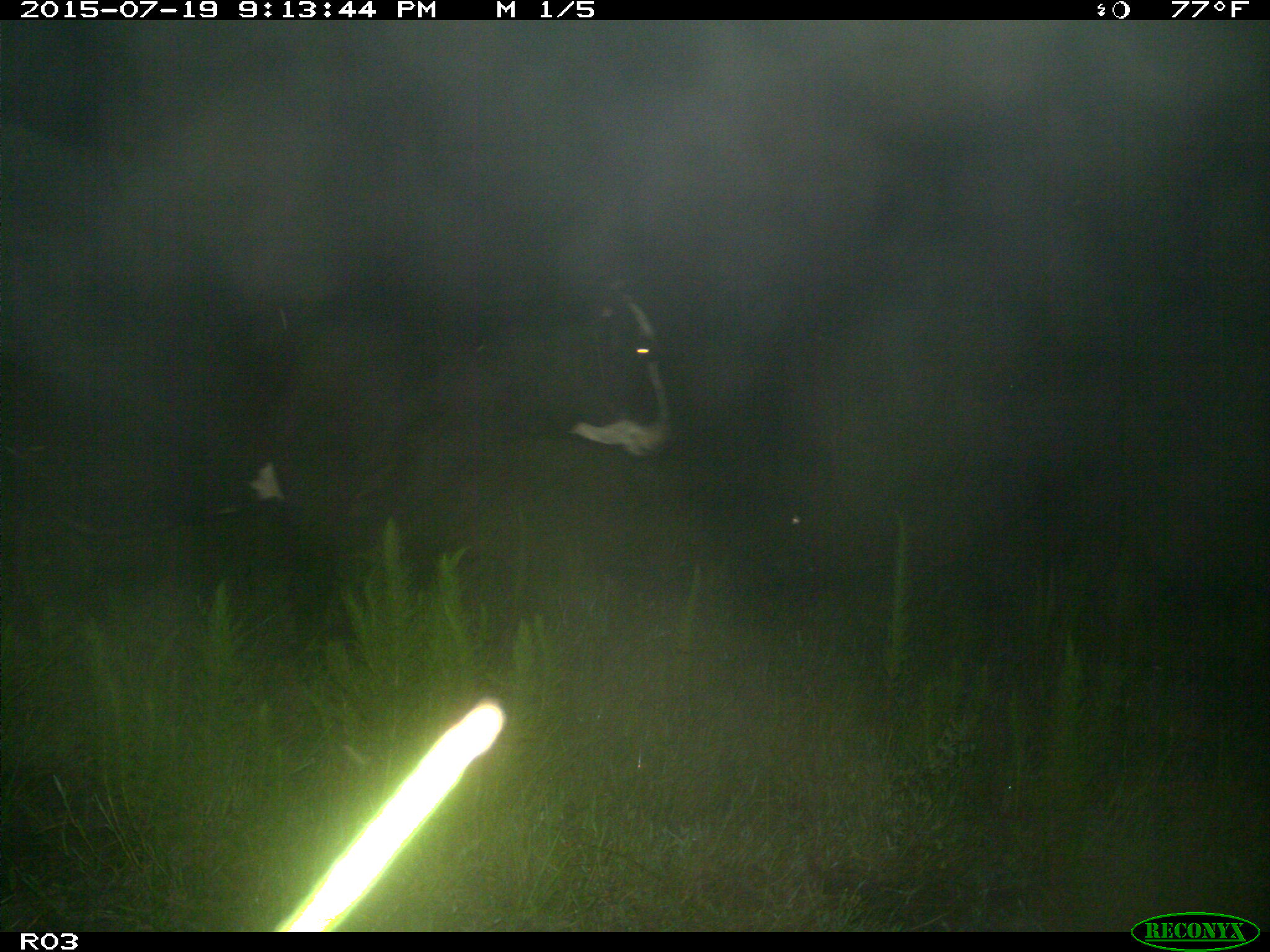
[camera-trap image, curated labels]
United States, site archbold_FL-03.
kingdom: Animalia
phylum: Chordata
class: Mammalia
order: Artiodactyla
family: Bovidae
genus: Bos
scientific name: Bos taurus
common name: domestic cow